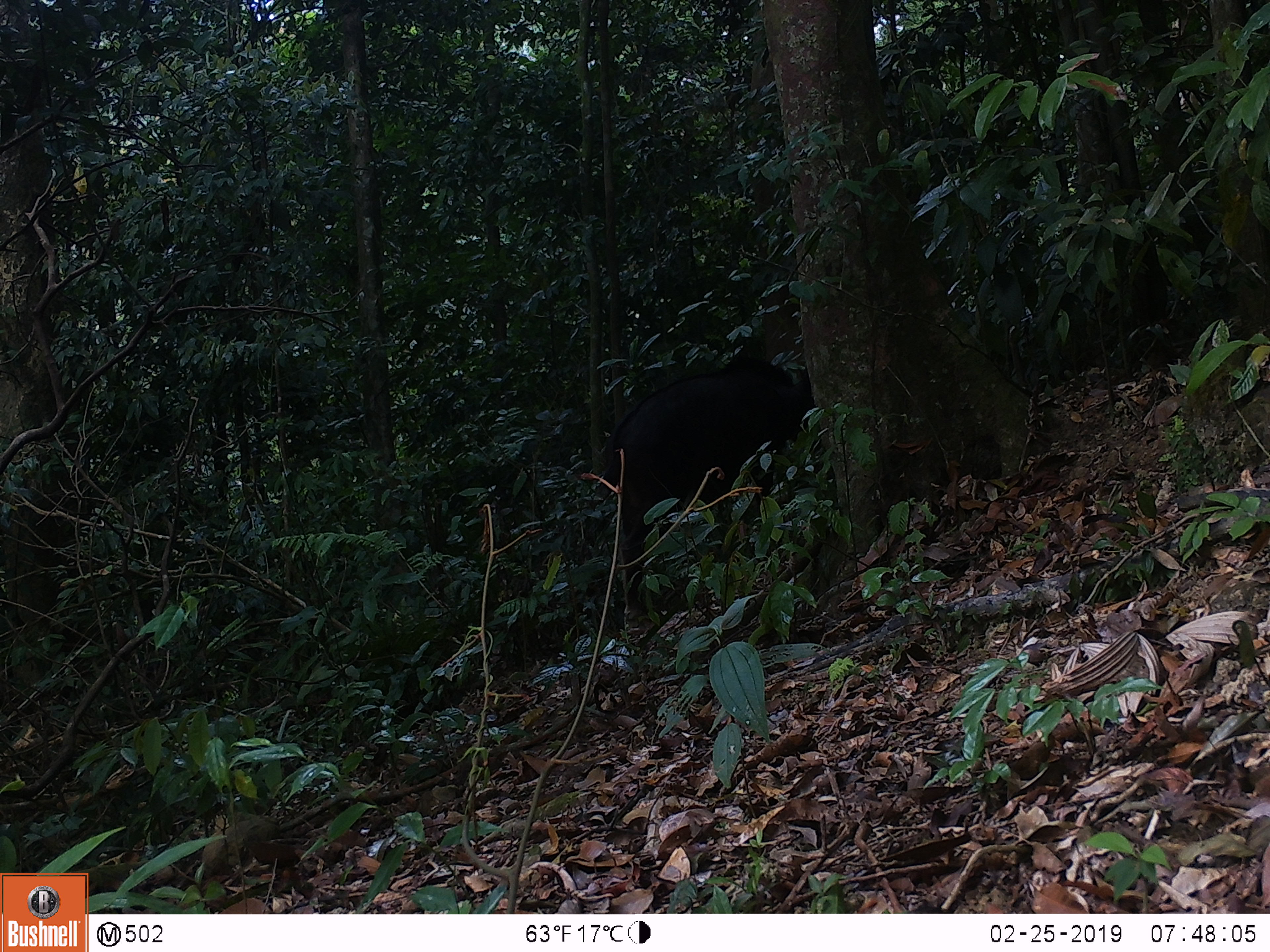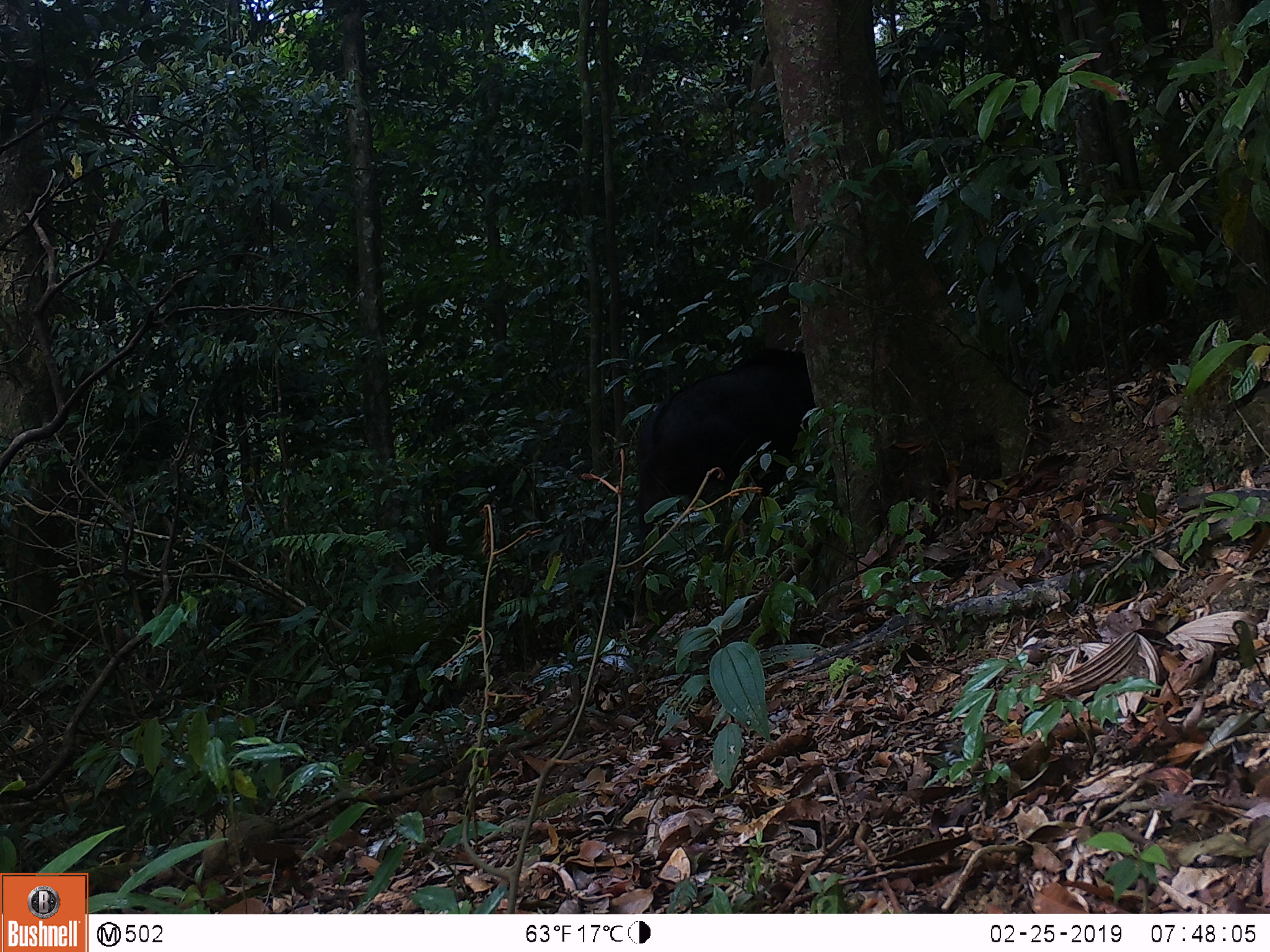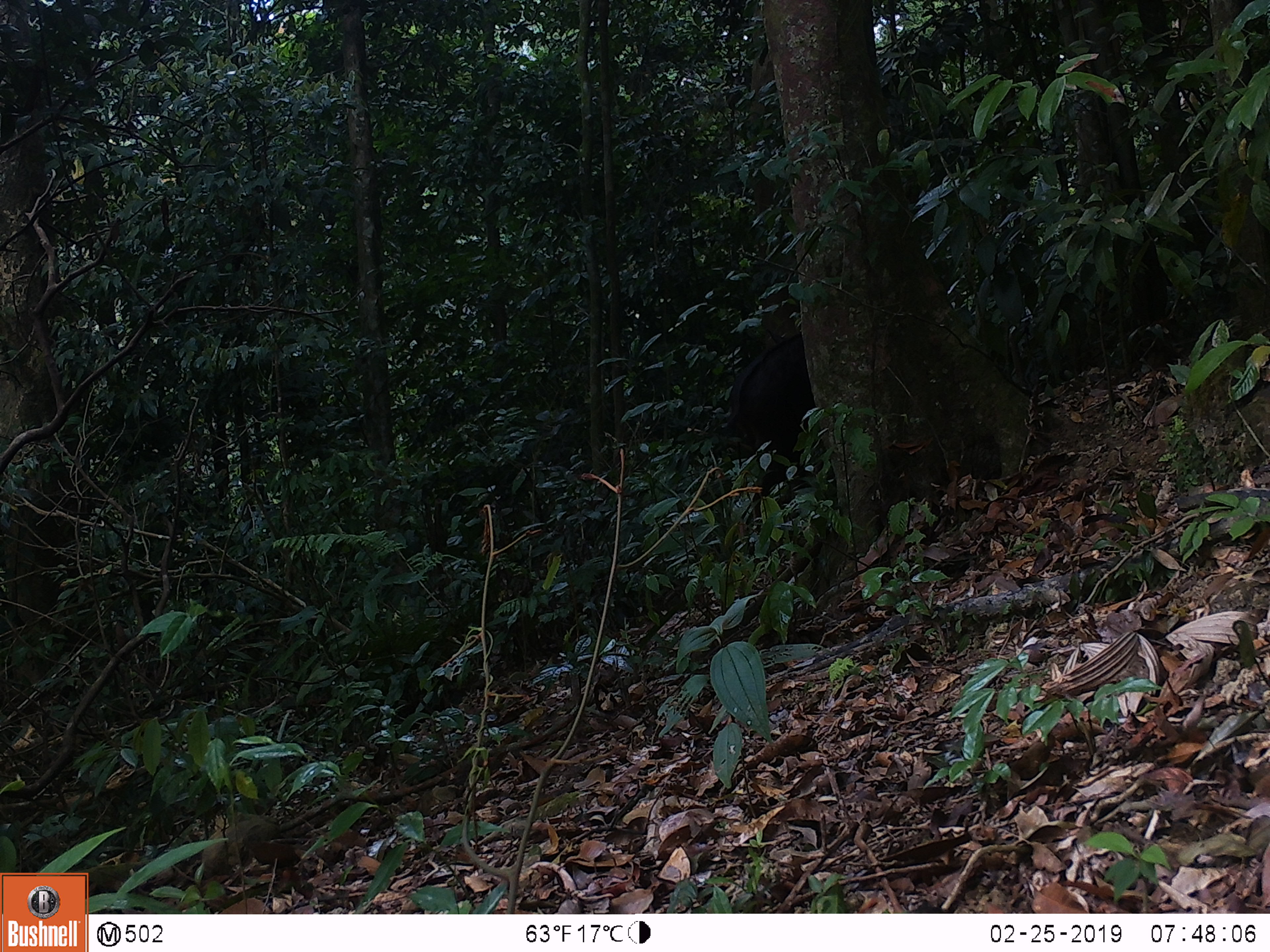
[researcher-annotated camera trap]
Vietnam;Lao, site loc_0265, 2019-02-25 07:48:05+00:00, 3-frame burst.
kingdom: Animalia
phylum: Chordata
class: Mammalia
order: Artiodactyla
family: Bovidae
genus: Capricornis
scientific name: Capricornis sumatraensis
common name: chinese serow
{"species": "chinese serow (Capricornis sumatraensis)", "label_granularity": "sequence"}